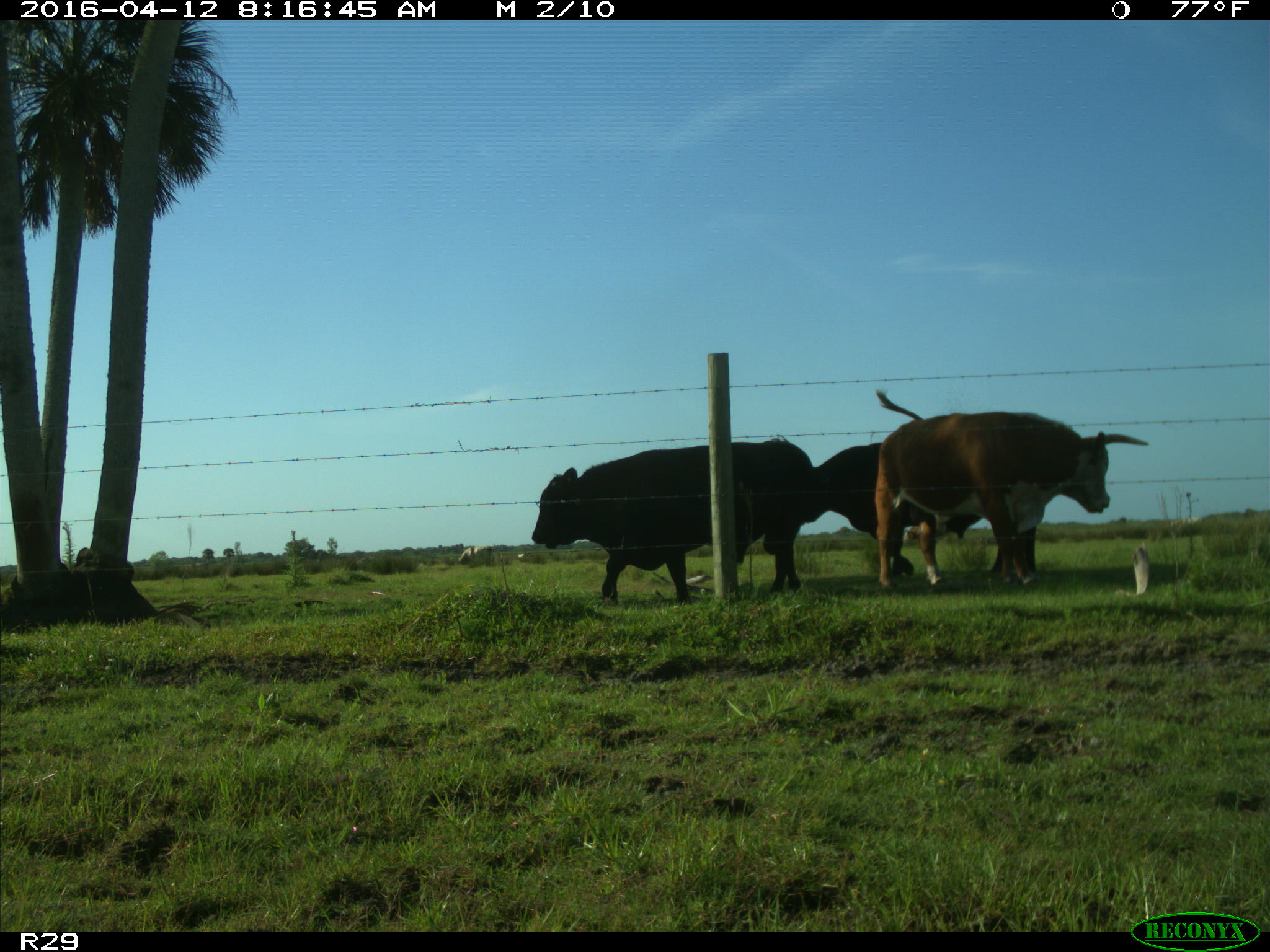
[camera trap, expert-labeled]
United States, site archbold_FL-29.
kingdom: Animalia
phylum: Chordata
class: Mammalia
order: Artiodactyla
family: Bovidae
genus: Bos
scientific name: Bos taurus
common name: domestic cow